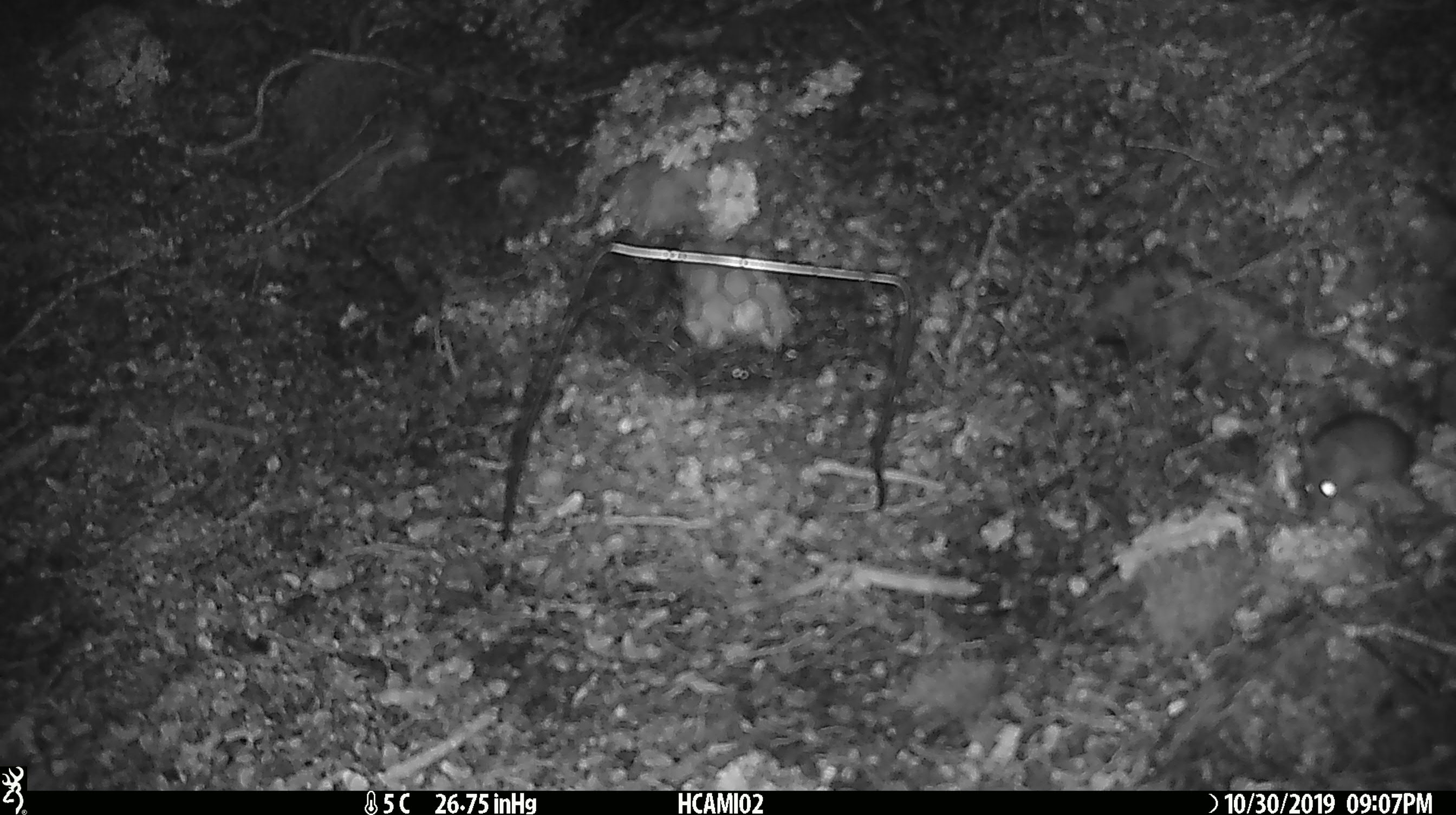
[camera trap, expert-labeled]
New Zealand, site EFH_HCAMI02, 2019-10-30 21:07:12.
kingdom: Animalia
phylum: Chordata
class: Mammalia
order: Rodentia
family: Muridae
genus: Mus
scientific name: Mus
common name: mouse